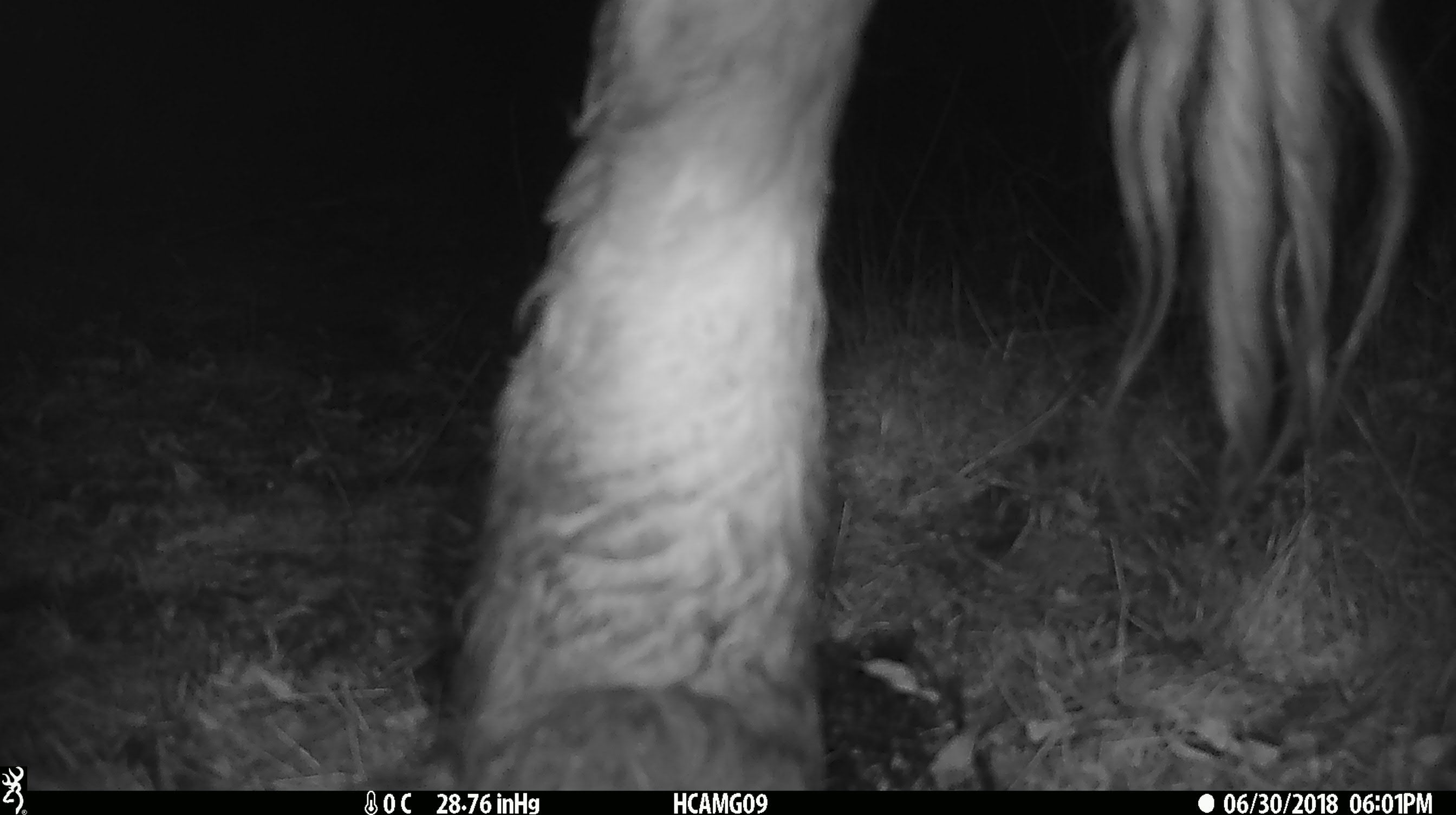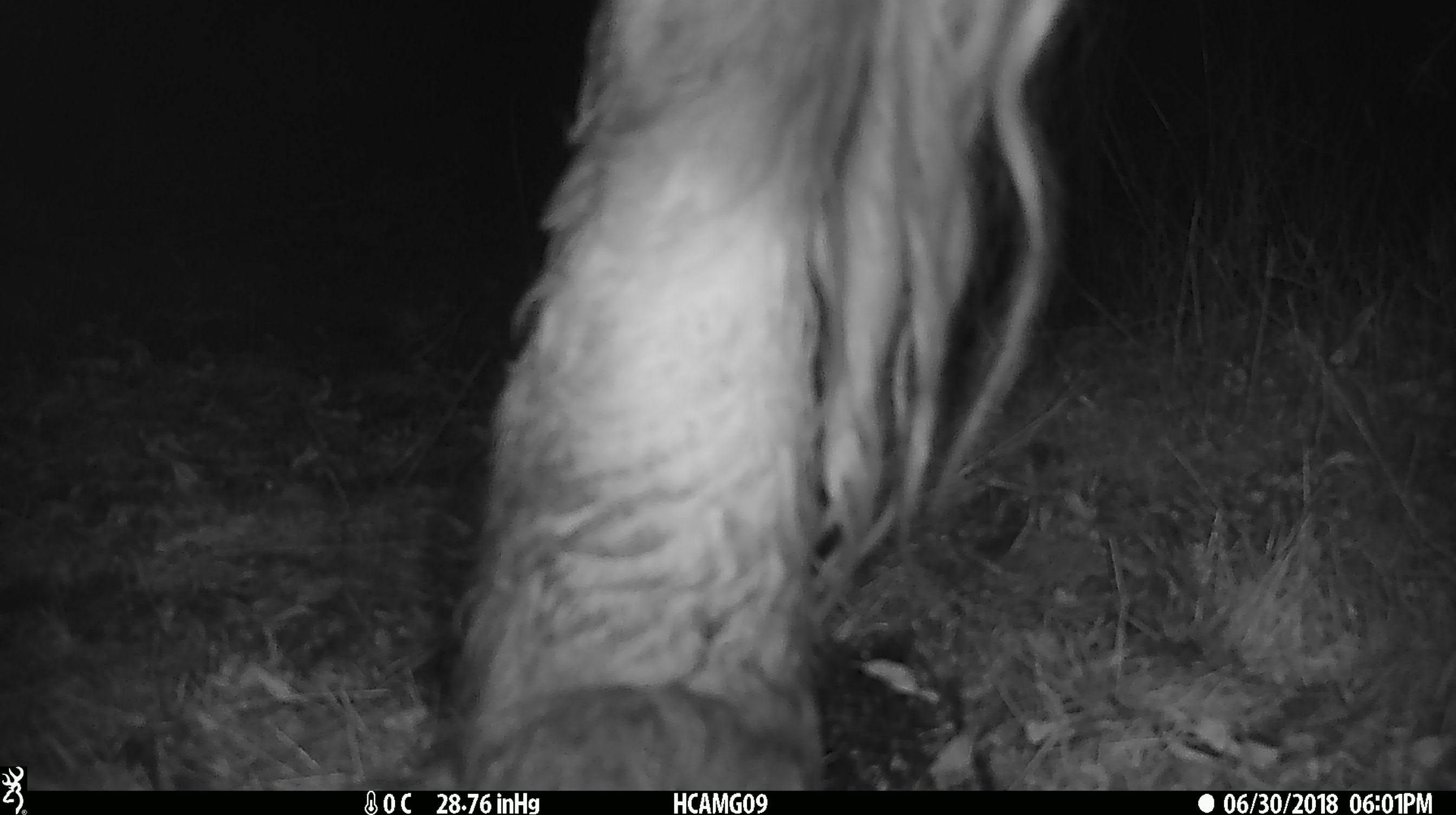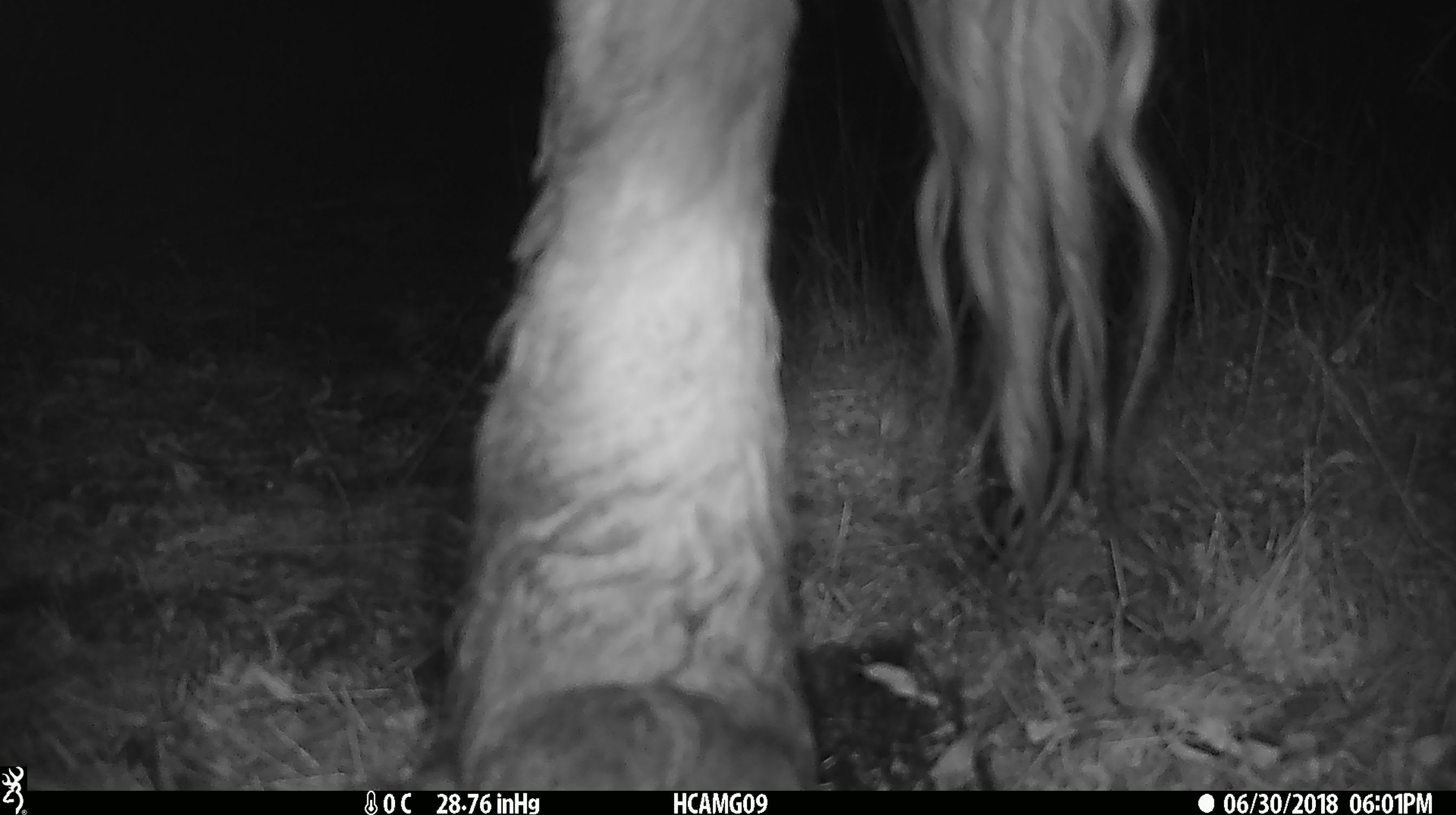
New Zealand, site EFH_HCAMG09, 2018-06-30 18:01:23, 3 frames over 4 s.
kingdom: Animalia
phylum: Chordata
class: Mammalia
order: Artiodactyla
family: Bovidae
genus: Bos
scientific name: Bos taurus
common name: domestic cow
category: cow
Cow (domestic cow) (Bos taurus).